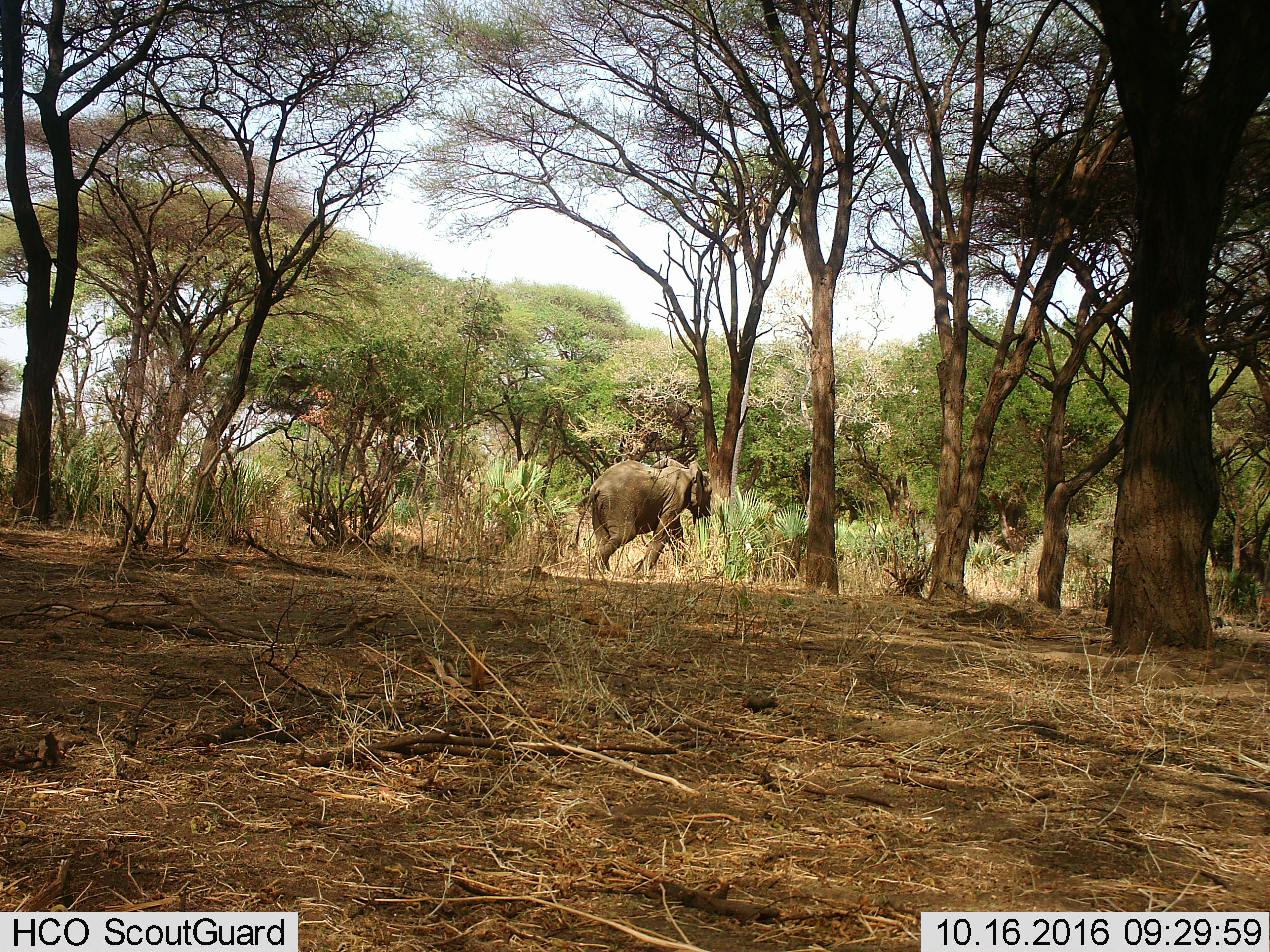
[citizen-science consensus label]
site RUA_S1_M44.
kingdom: Animalia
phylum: Chordata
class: Mammalia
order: Proboscidea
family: Elephantidae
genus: Loxodonta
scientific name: Loxodonta africana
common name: african bush elephant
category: elephant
Elephant (african bush elephant) (Loxodonta africana), count 1. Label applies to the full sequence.